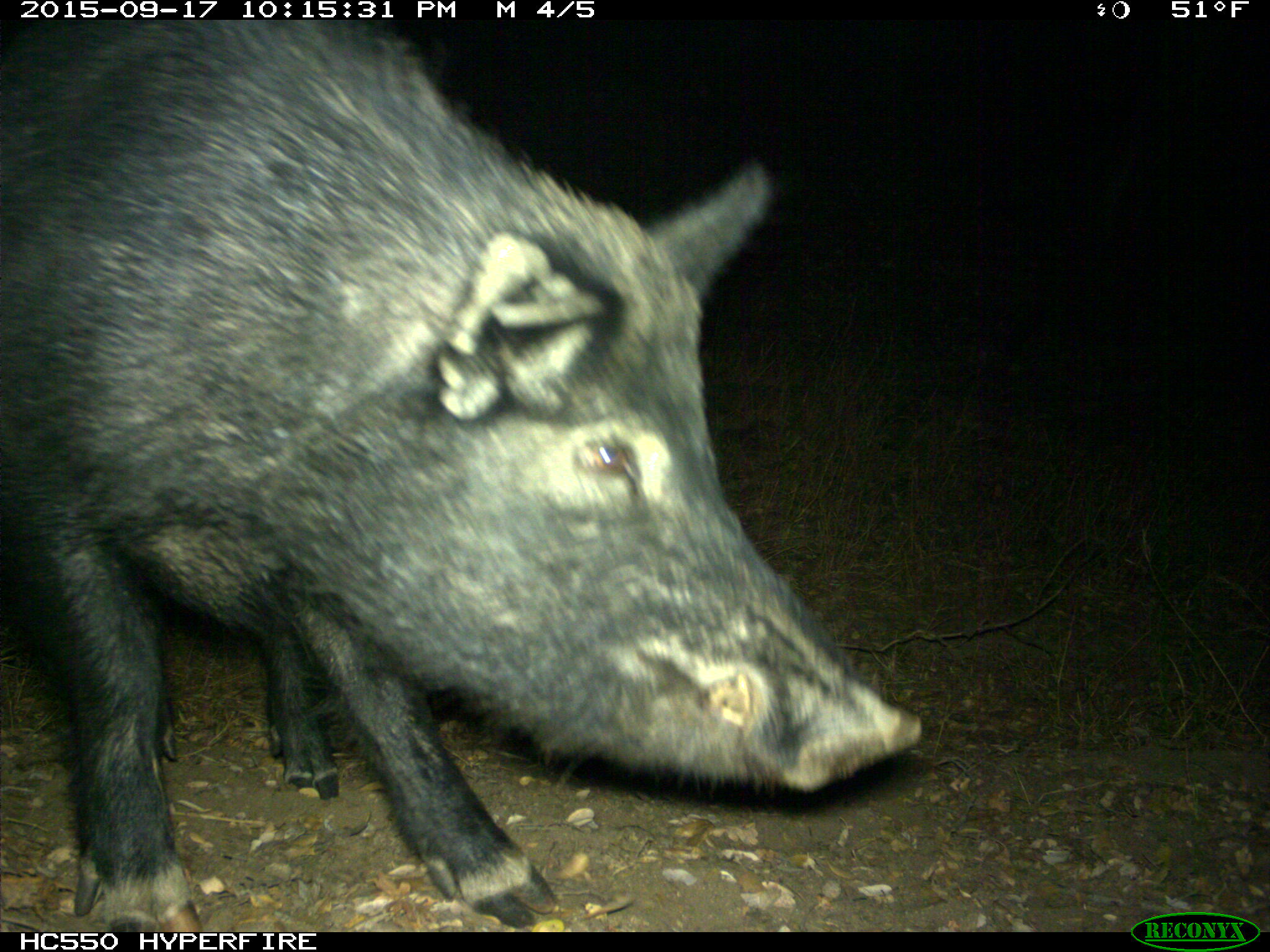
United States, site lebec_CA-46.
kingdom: Animalia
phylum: Chordata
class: Mammalia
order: Artiodactyla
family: Suidae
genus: Sus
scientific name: Sus scrofa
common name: wild boar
Sus scrofa (wild boar).